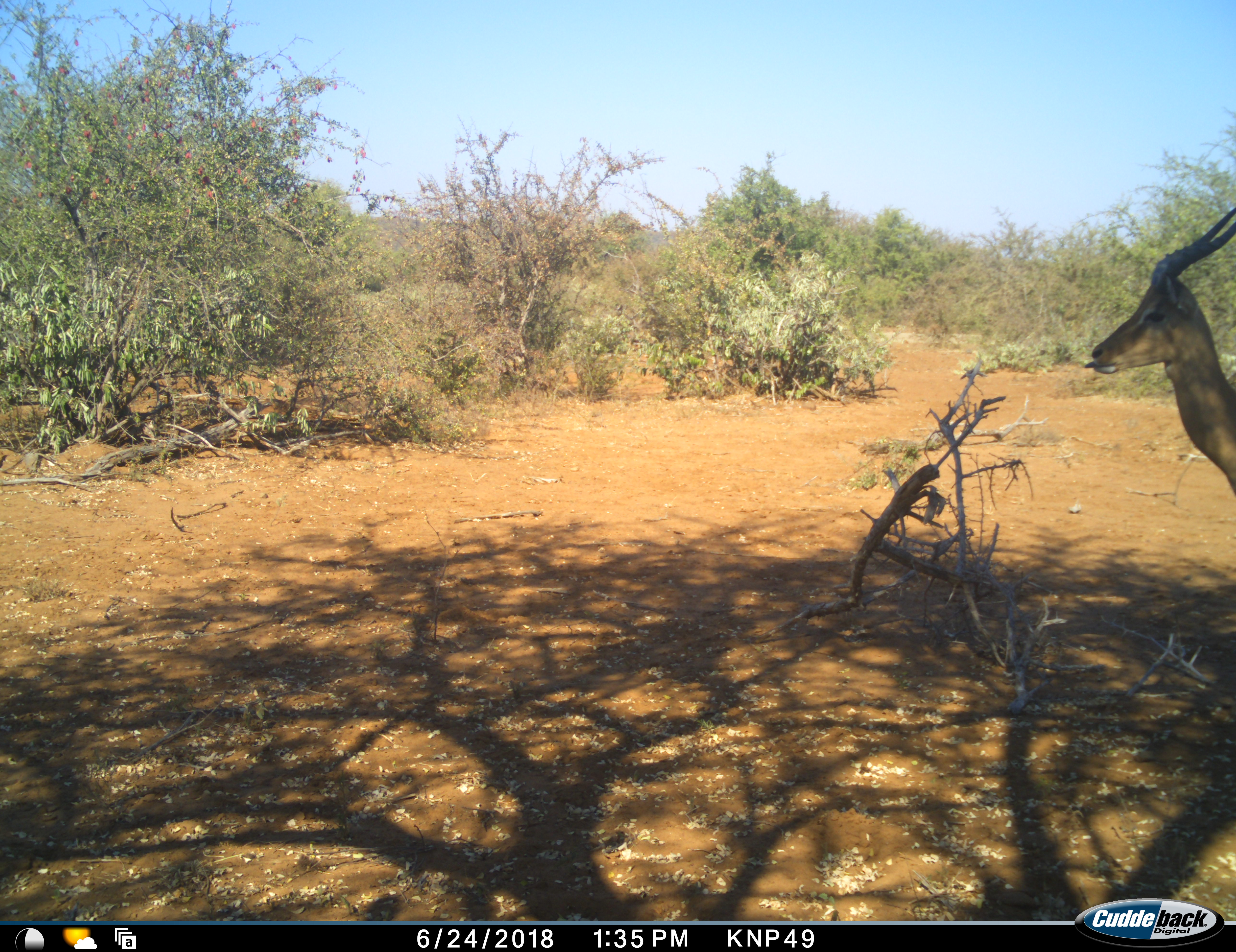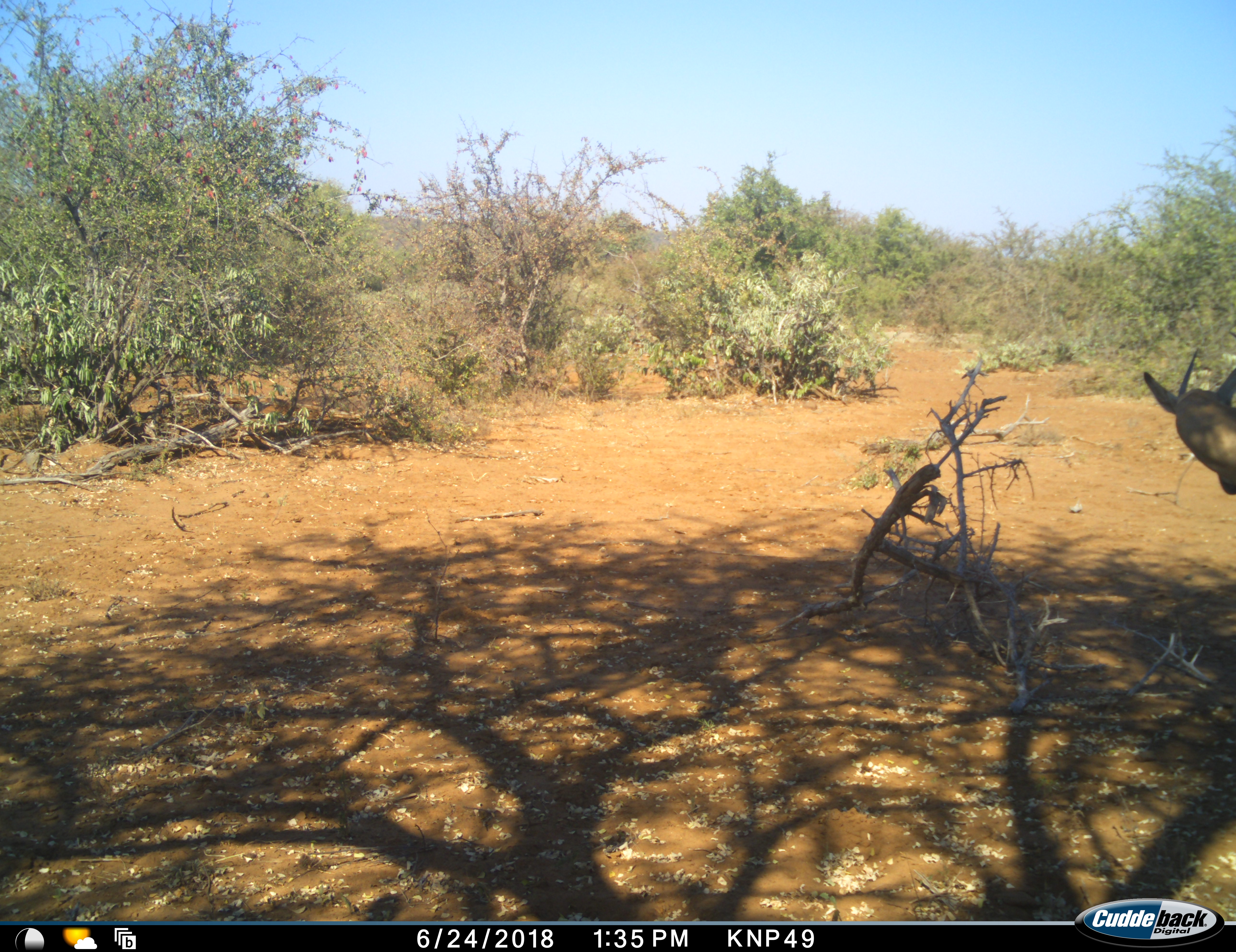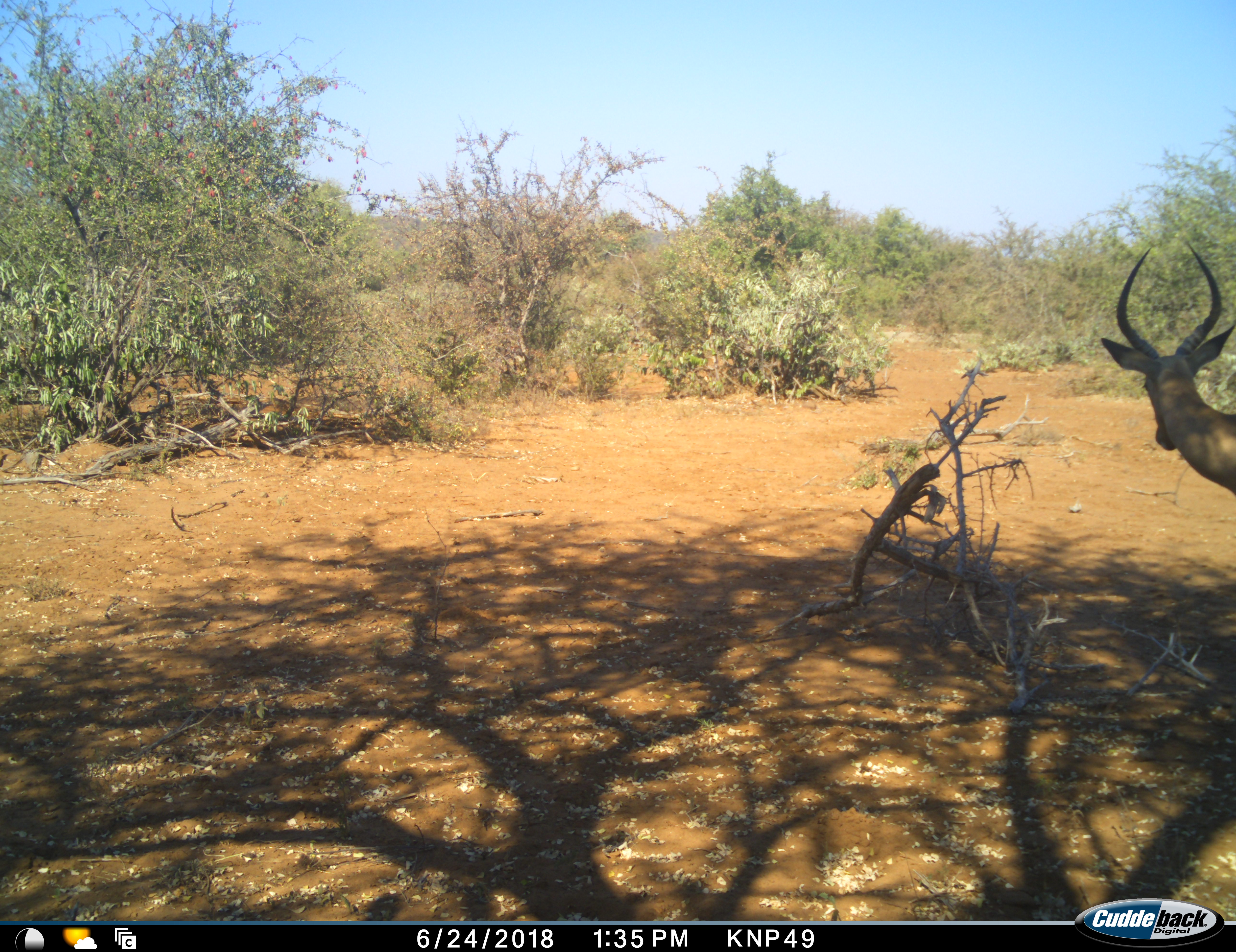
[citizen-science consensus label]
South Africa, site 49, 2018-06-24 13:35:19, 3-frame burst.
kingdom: Animalia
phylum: Chordata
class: Mammalia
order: Artiodactyla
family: Bovidae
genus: Aepyceros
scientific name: Aepyceros melampus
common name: impala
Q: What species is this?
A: Impala (Aepyceros melampus).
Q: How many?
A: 1.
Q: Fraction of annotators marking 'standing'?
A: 80%.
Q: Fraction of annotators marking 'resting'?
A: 0%.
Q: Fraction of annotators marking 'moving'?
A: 10%.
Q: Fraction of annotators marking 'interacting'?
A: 0%.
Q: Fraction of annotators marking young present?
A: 0%.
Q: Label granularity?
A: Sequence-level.